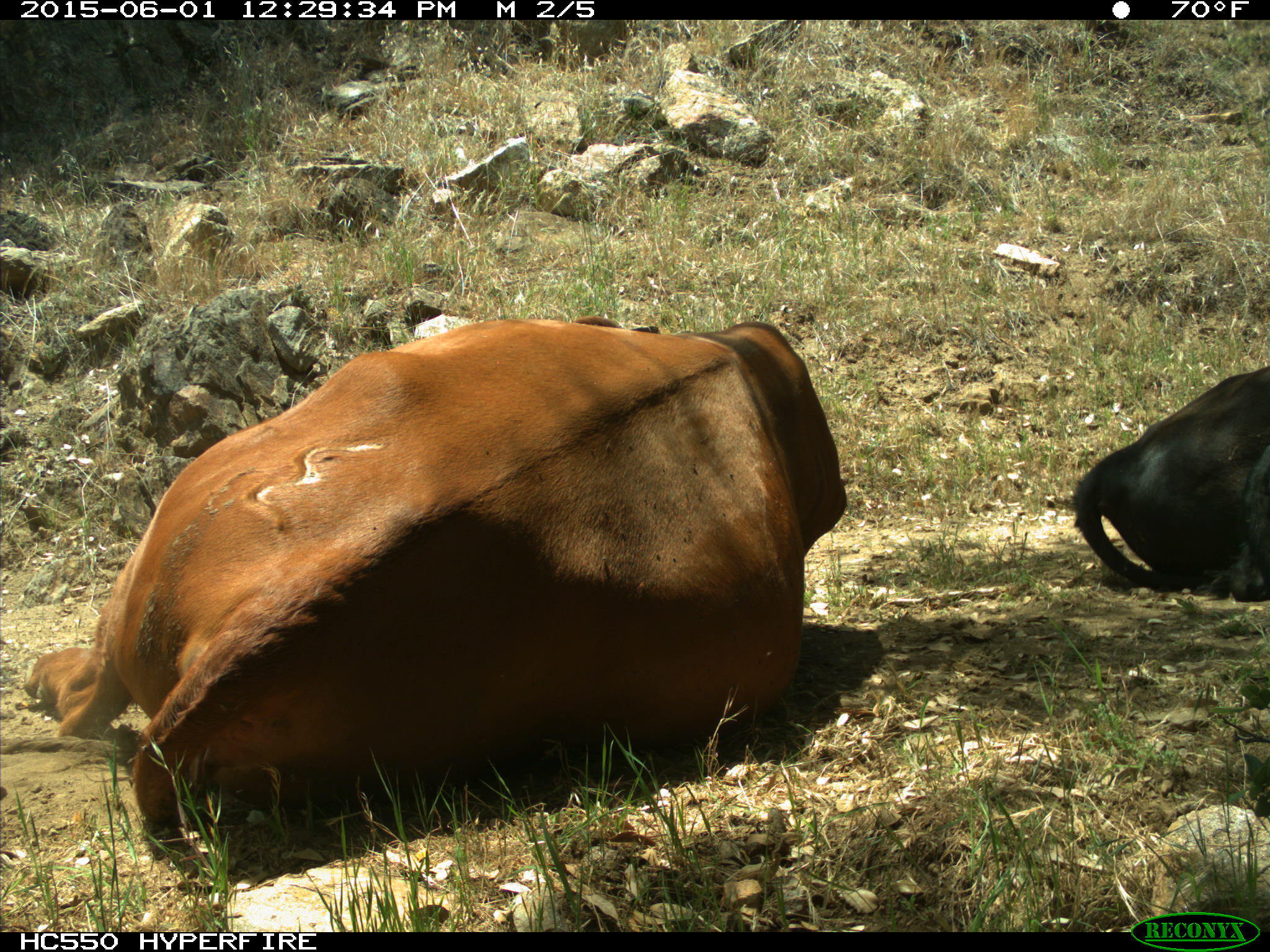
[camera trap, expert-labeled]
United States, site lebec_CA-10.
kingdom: Animalia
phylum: Chordata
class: Mammalia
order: Artiodactyla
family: Bovidae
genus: Bos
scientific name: Bos taurus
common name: domestic cow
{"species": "Bos taurus (domestic cow)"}